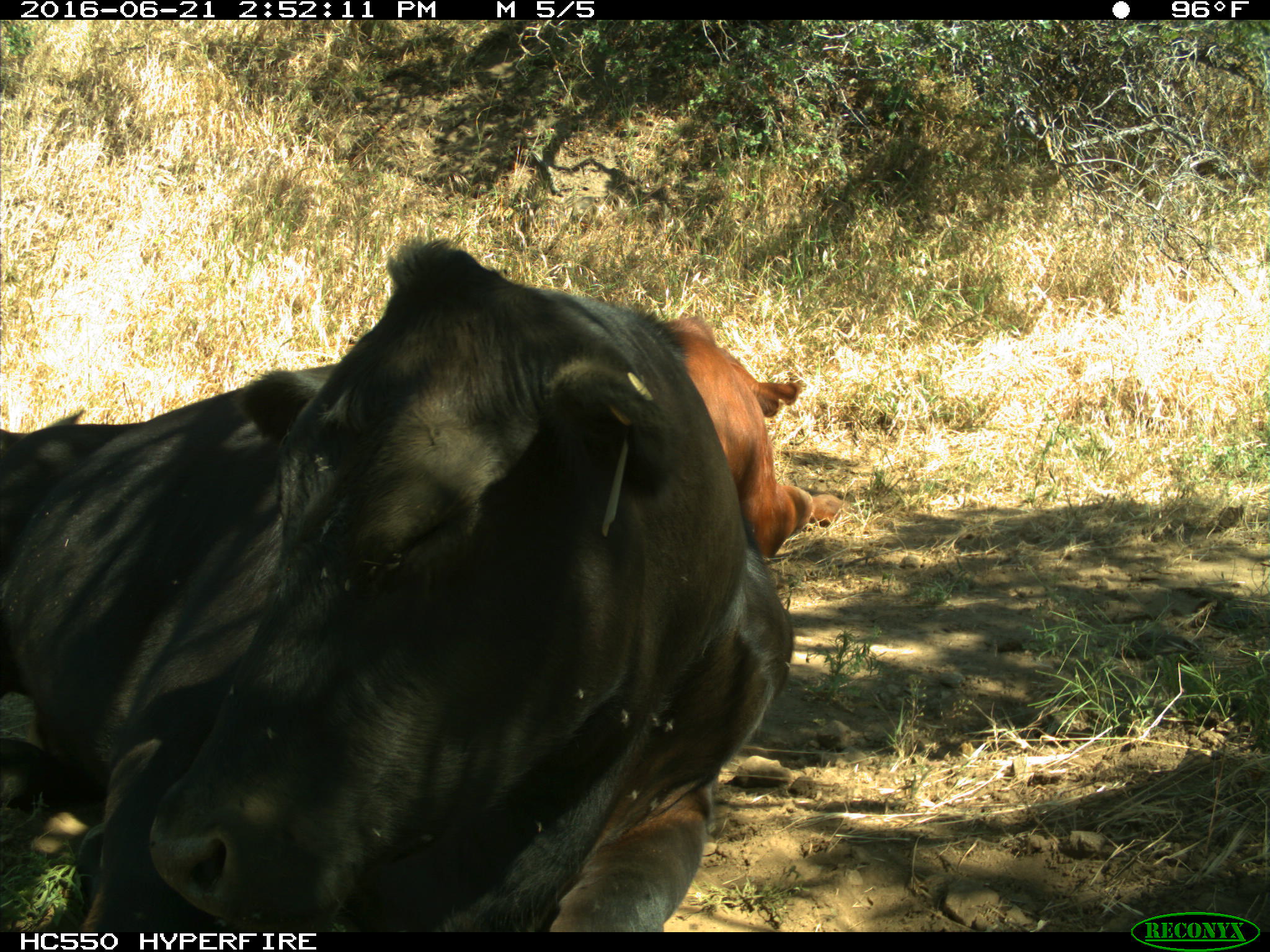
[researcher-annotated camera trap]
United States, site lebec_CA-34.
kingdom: Animalia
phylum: Chordata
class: Mammalia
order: Artiodactyla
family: Bovidae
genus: Bos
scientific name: Bos taurus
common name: domestic cow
Bos taurus (domestic cow).